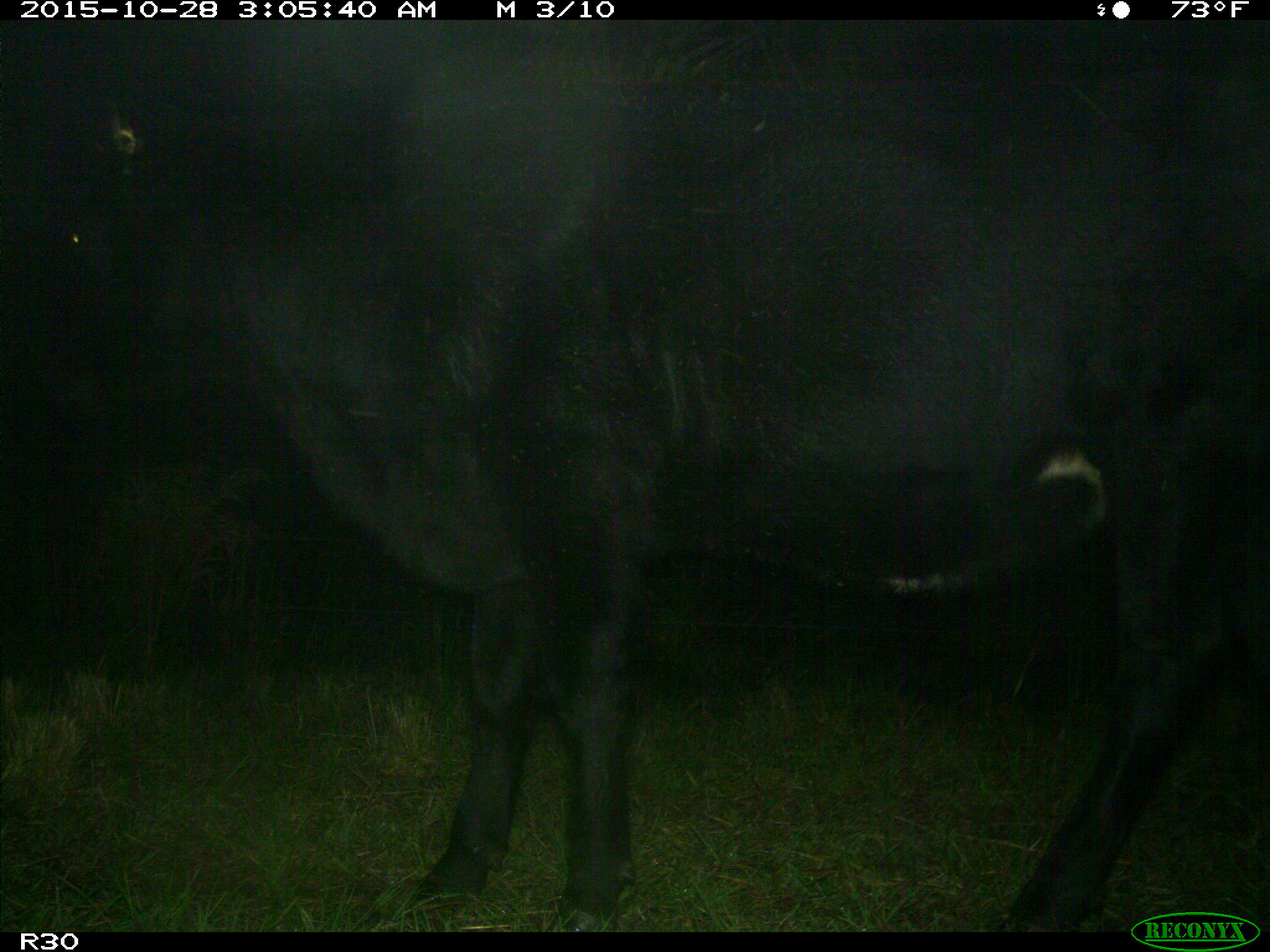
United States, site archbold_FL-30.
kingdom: Animalia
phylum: Chordata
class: Mammalia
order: Artiodactyla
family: Bovidae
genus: Bos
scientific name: Bos taurus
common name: domestic cow